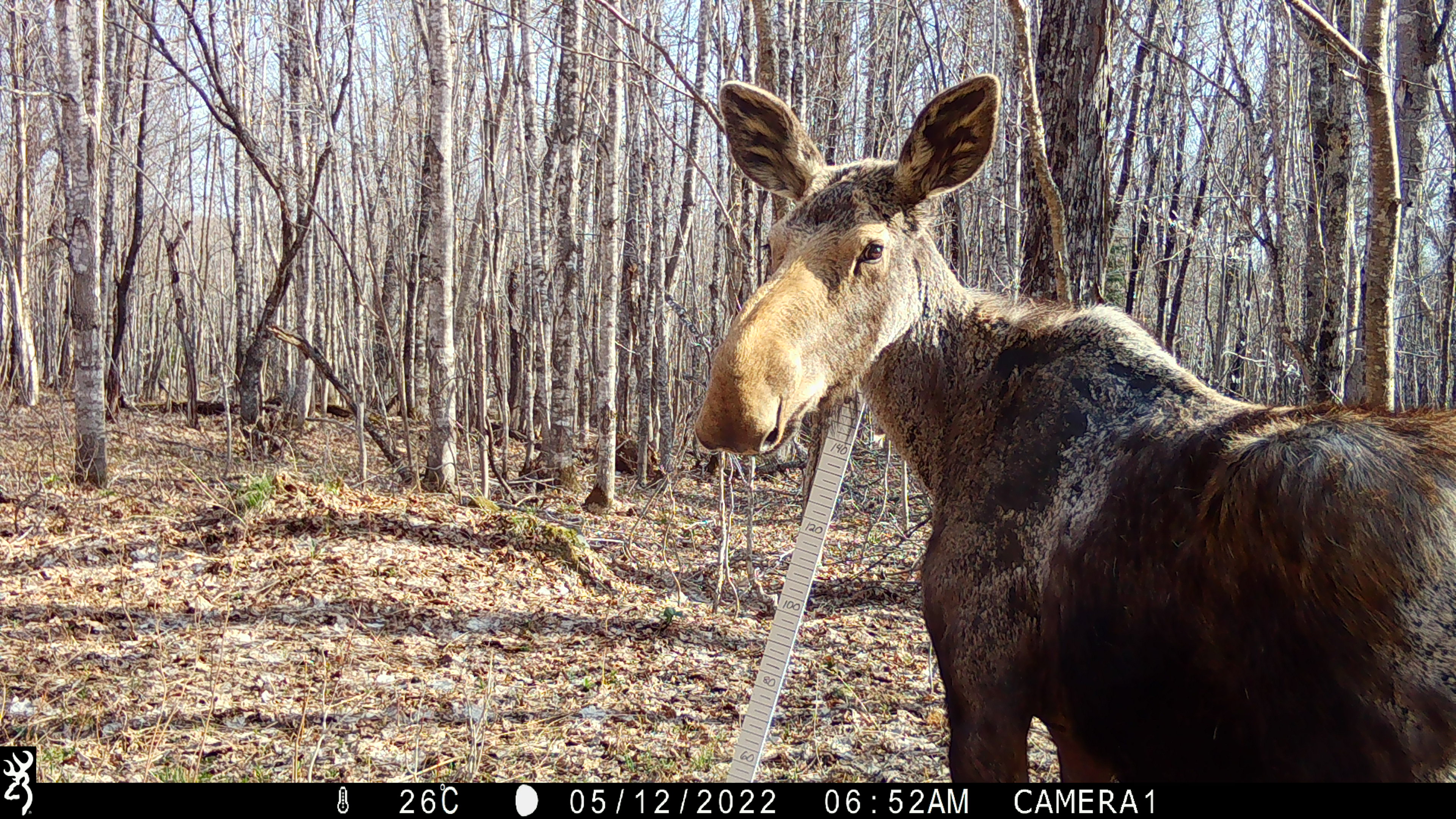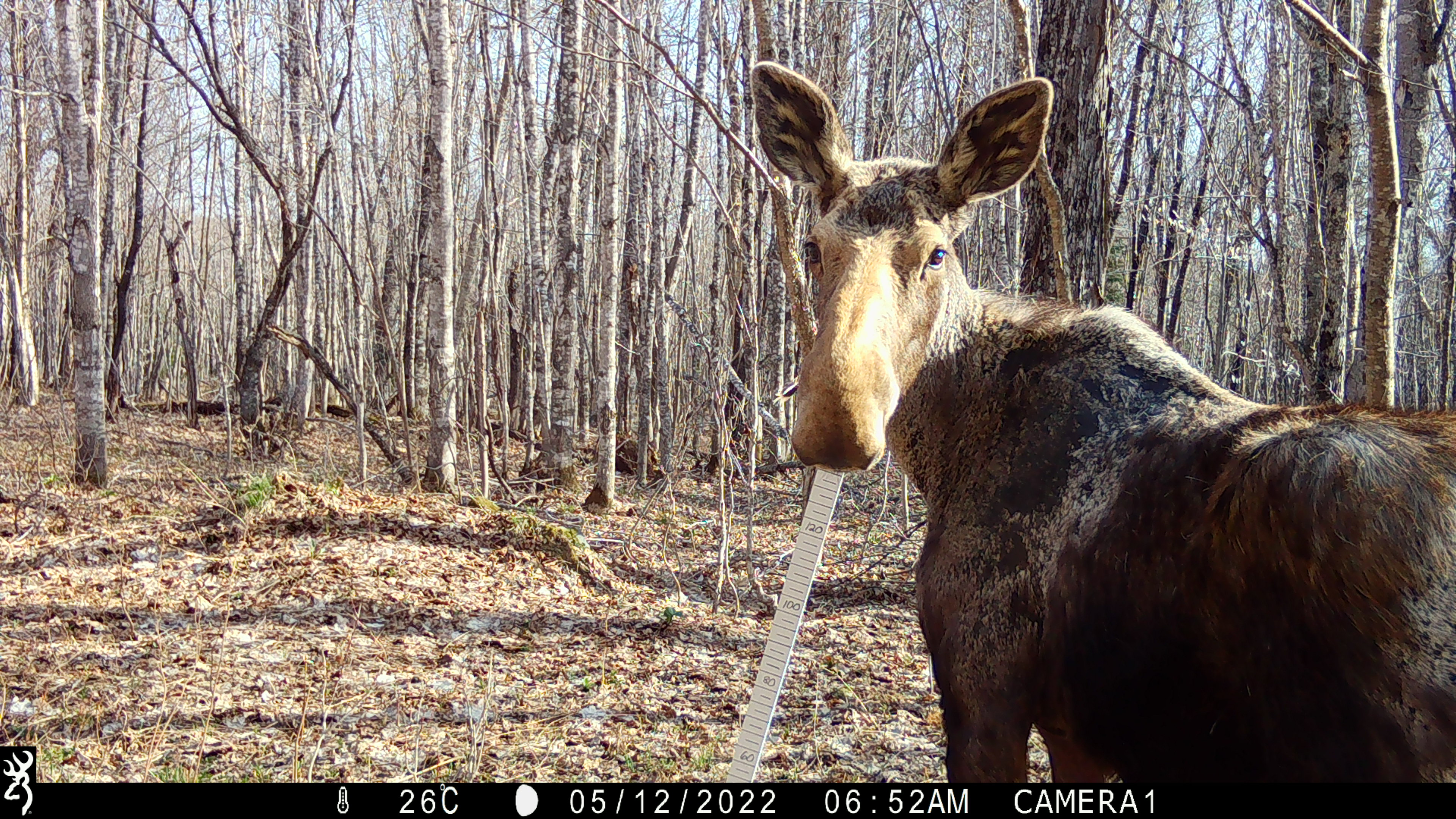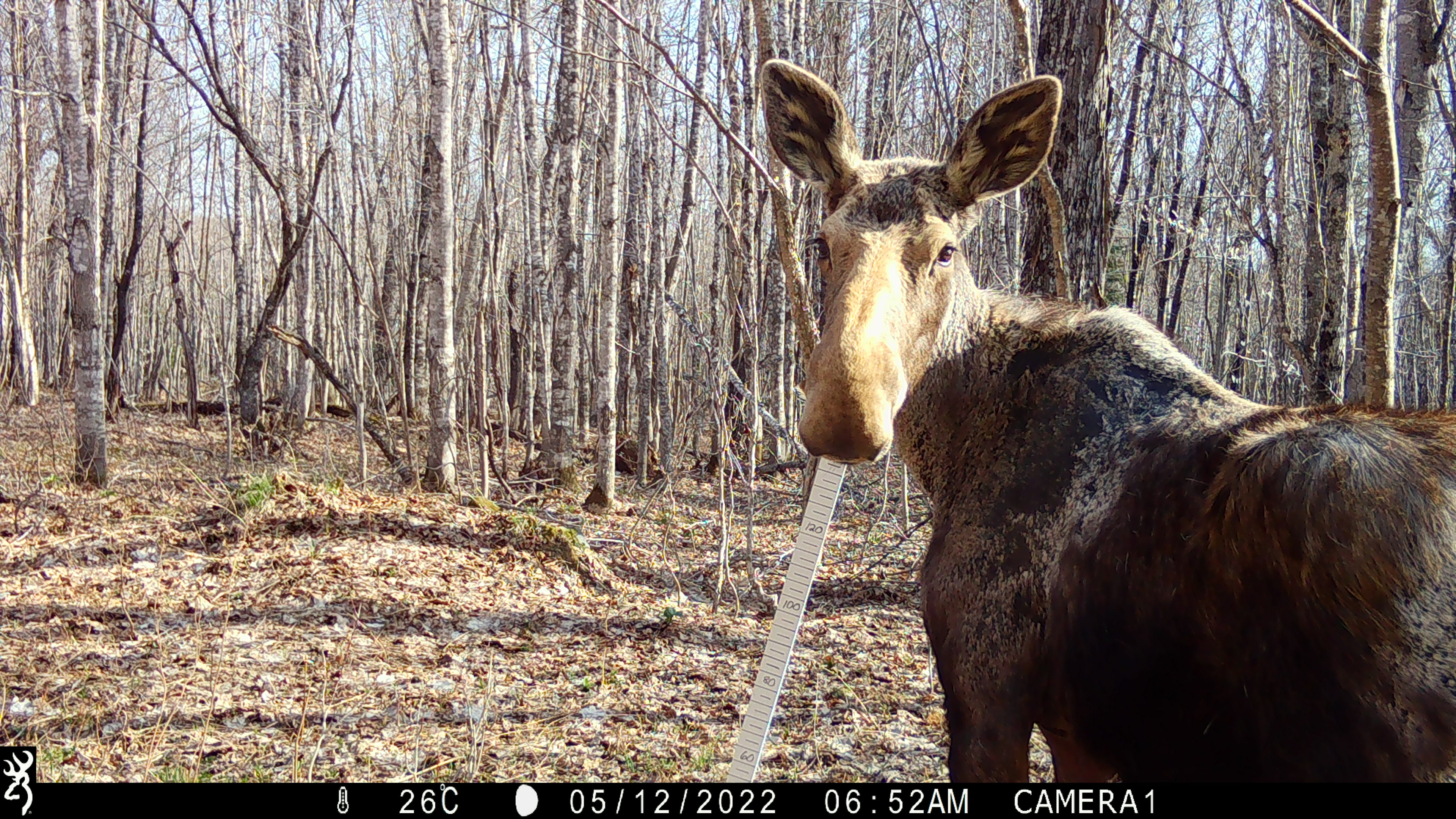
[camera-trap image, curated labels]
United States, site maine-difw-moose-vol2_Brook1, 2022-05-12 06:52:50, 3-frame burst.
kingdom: Animalia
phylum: Chordata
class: Mammalia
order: Artiodactyla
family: Cervidae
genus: Alces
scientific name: Alces alces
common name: moose